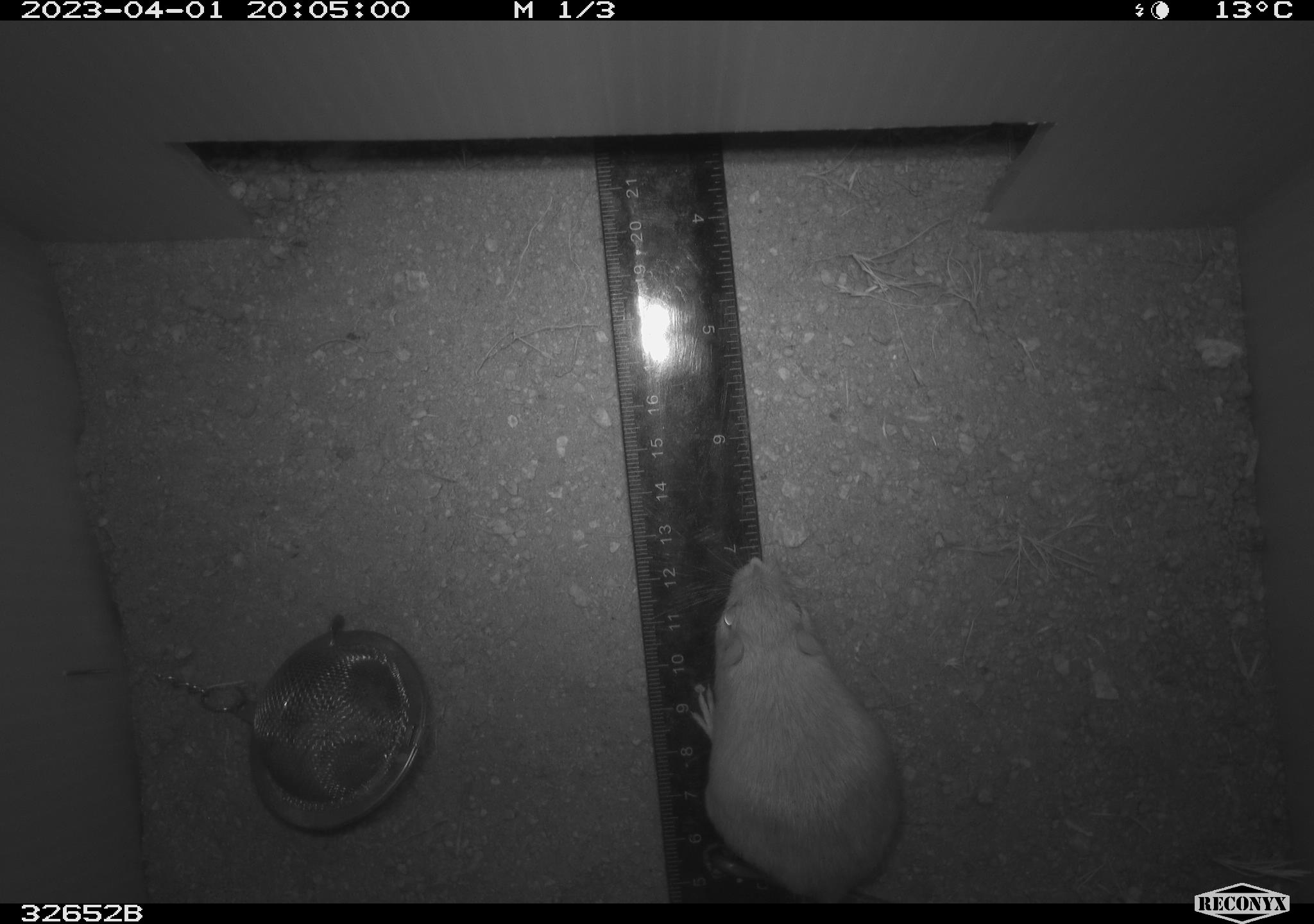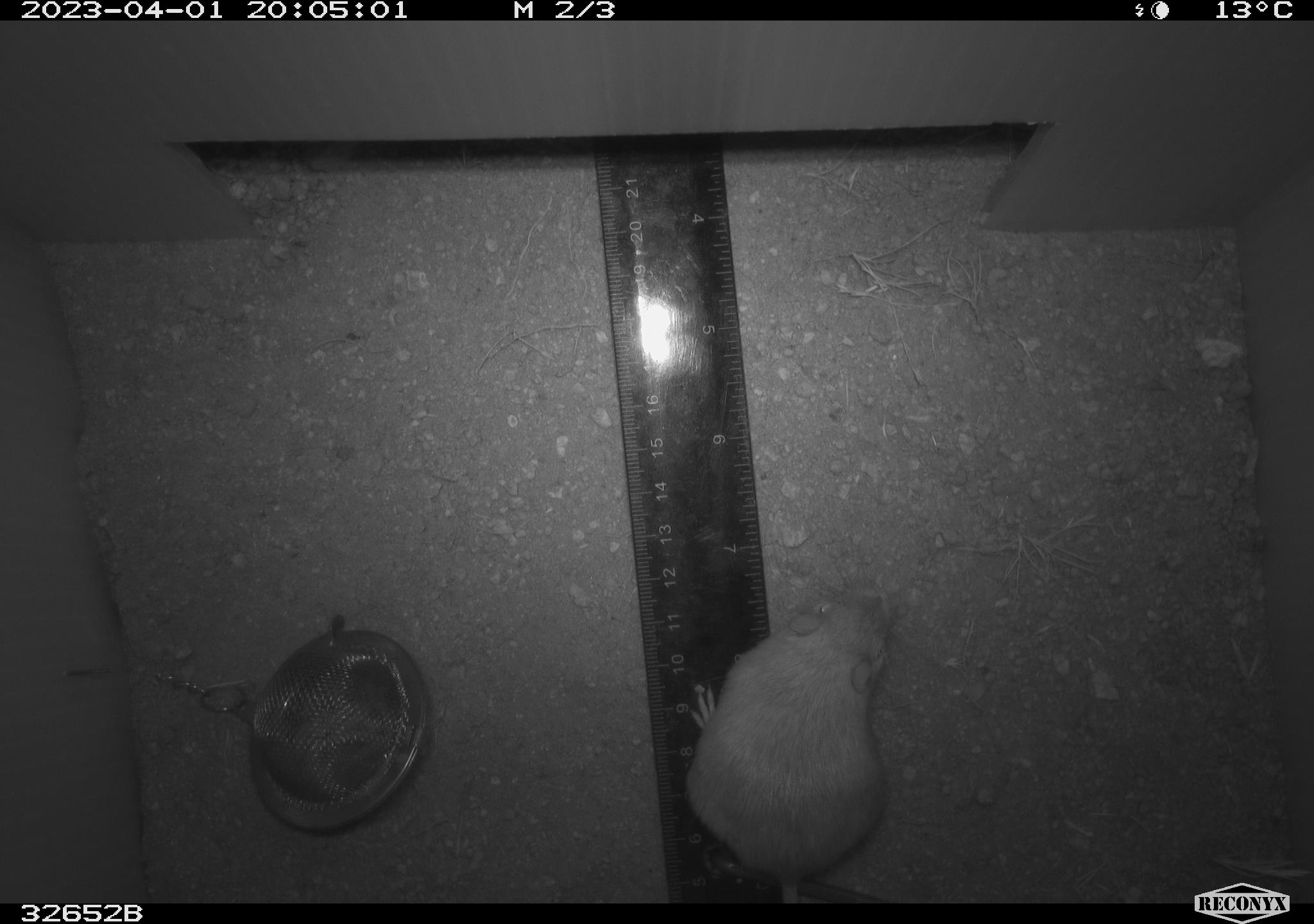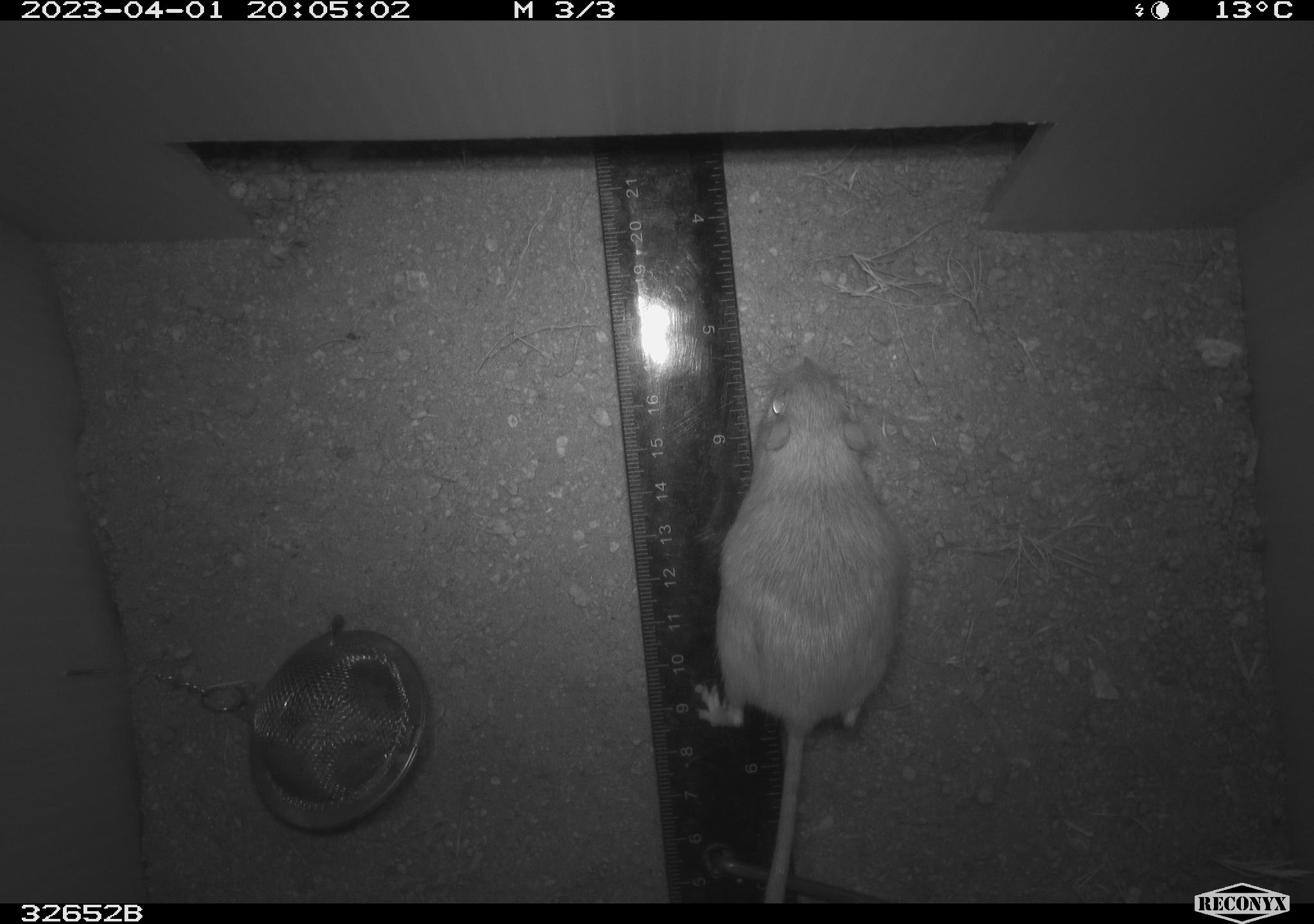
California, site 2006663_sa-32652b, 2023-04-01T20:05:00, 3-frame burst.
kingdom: Animalia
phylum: Chordata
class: Mammalia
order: Rodentia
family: Heteromyidae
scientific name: Heteromyidae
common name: kangaroo rats and pocket mice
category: heteromyidae family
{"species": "heteromyidae family (kangaroo rats and pocket mice) (Heteromyidae)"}